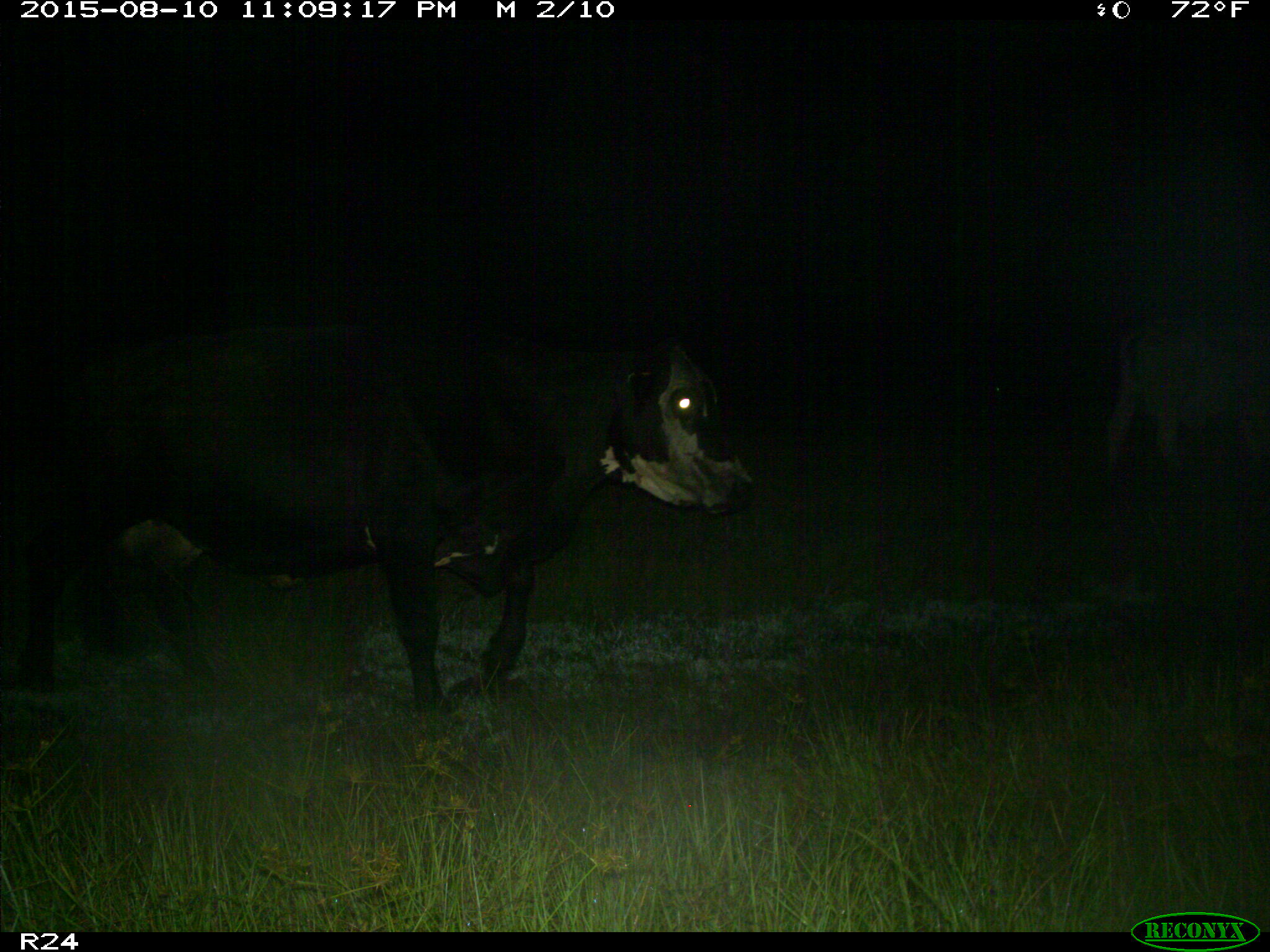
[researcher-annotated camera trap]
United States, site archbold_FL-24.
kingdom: Animalia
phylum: Chordata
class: Mammalia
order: Artiodactyla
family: Bovidae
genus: Bos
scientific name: Bos taurus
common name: domestic cow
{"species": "Bos taurus (domestic cow)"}